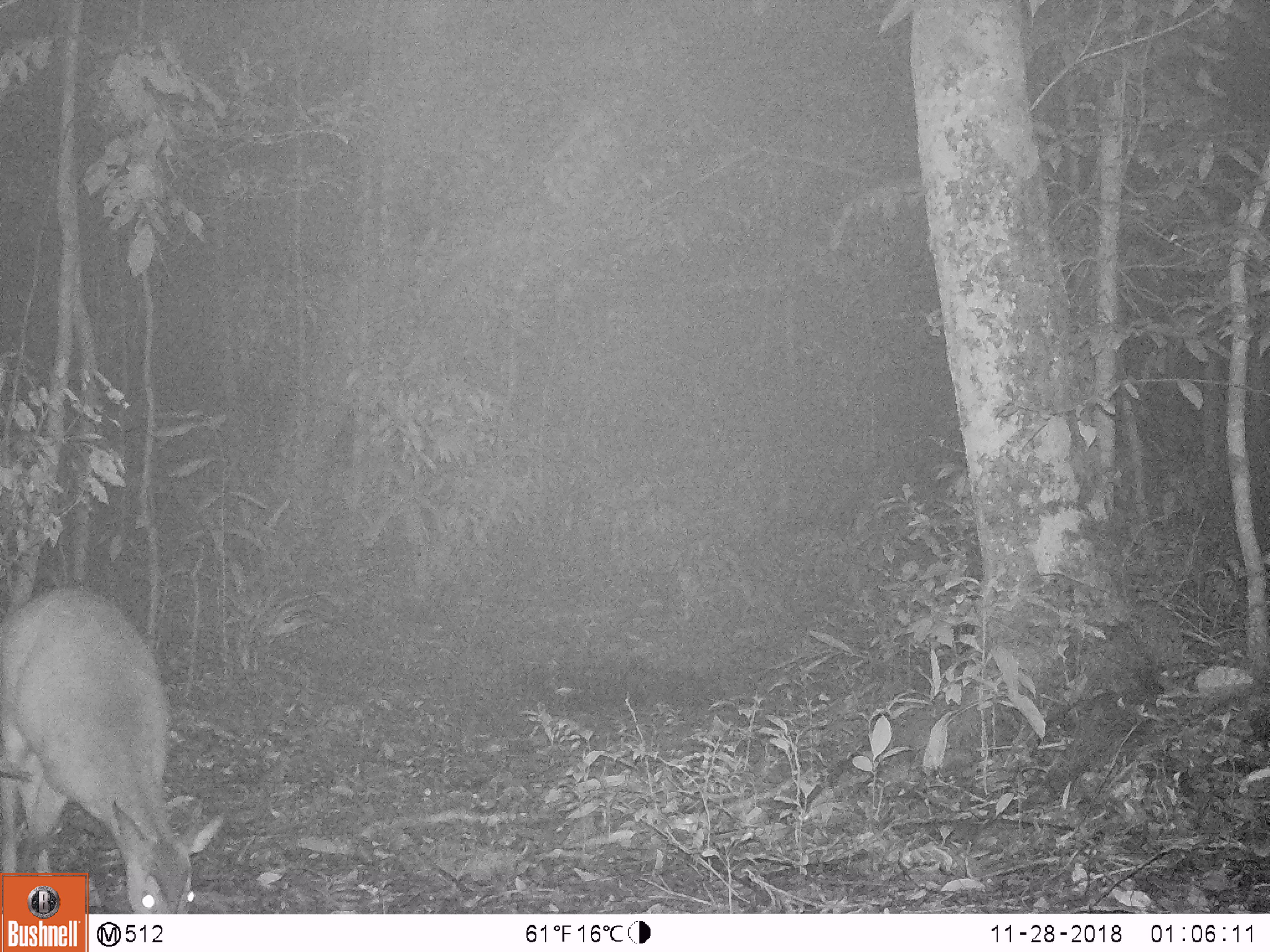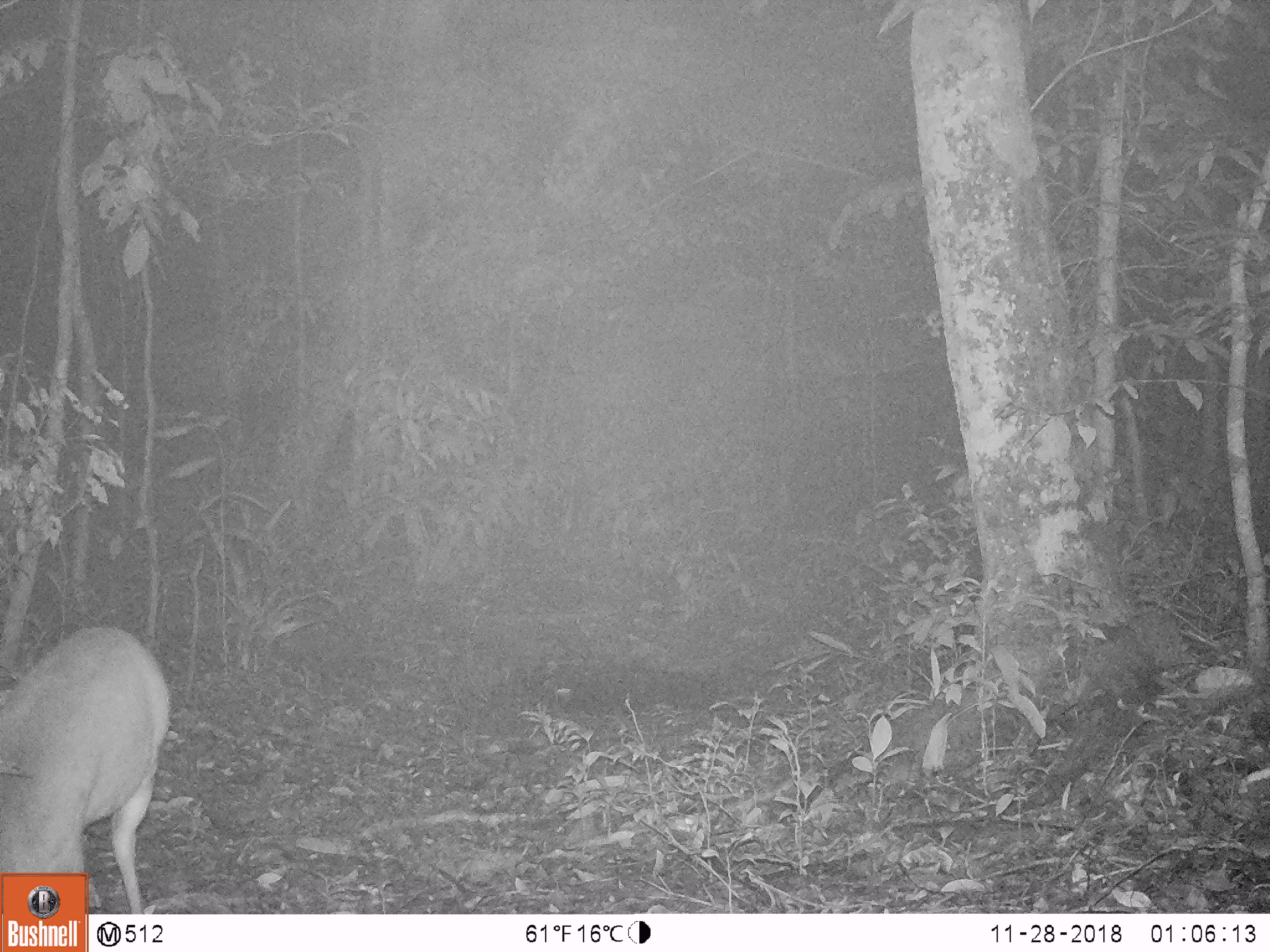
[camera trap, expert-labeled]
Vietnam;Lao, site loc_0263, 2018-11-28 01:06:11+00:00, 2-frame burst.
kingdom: Animalia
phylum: Chordata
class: Mammalia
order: Artiodactyla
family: Cervidae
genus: Muntiacus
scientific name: Muntiacus vuquangensis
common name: large-antlered muntjac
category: large antlered muntjac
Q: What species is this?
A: Large antlered muntjac (large-antlered muntjac) (Muntiacus vuquangensis).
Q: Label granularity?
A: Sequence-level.